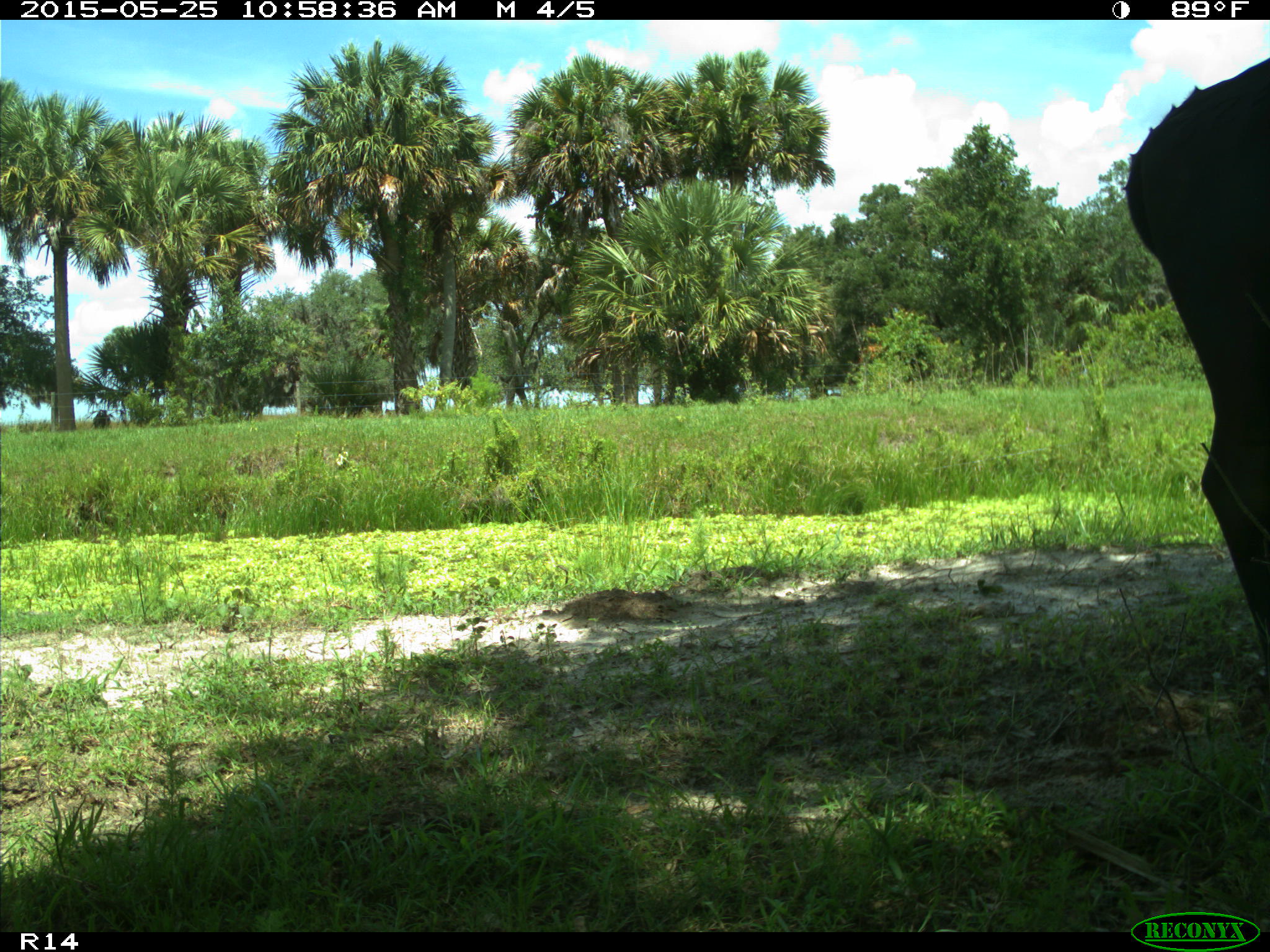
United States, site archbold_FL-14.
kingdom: Animalia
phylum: Chordata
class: Mammalia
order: Artiodactyla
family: Bovidae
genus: Bos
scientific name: Bos taurus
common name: domestic cow